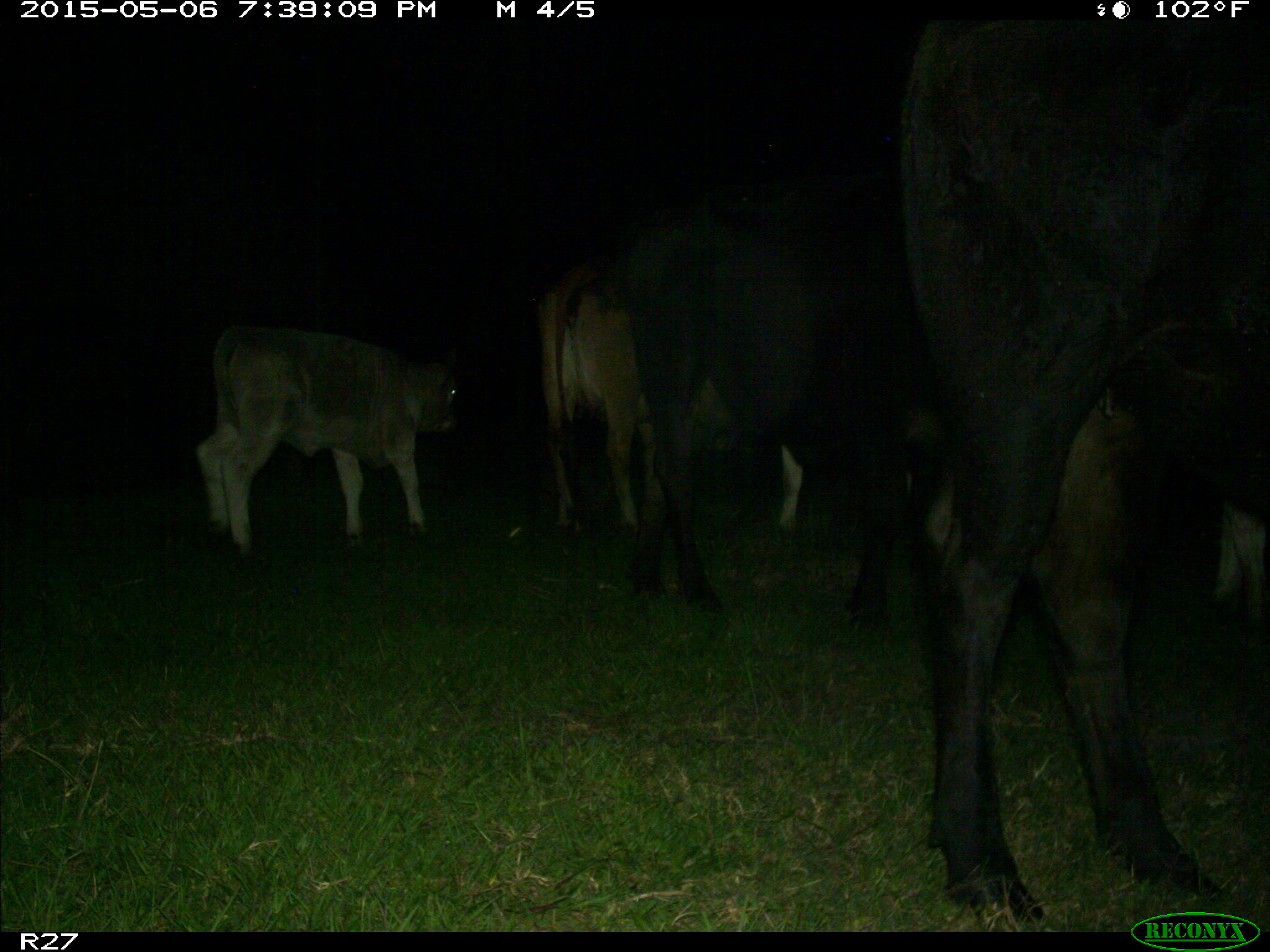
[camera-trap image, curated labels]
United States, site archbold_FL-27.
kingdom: Animalia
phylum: Chordata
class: Mammalia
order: Artiodactyla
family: Bovidae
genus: Bos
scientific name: Bos taurus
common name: domestic cow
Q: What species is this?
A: Bos taurus (domestic cow).